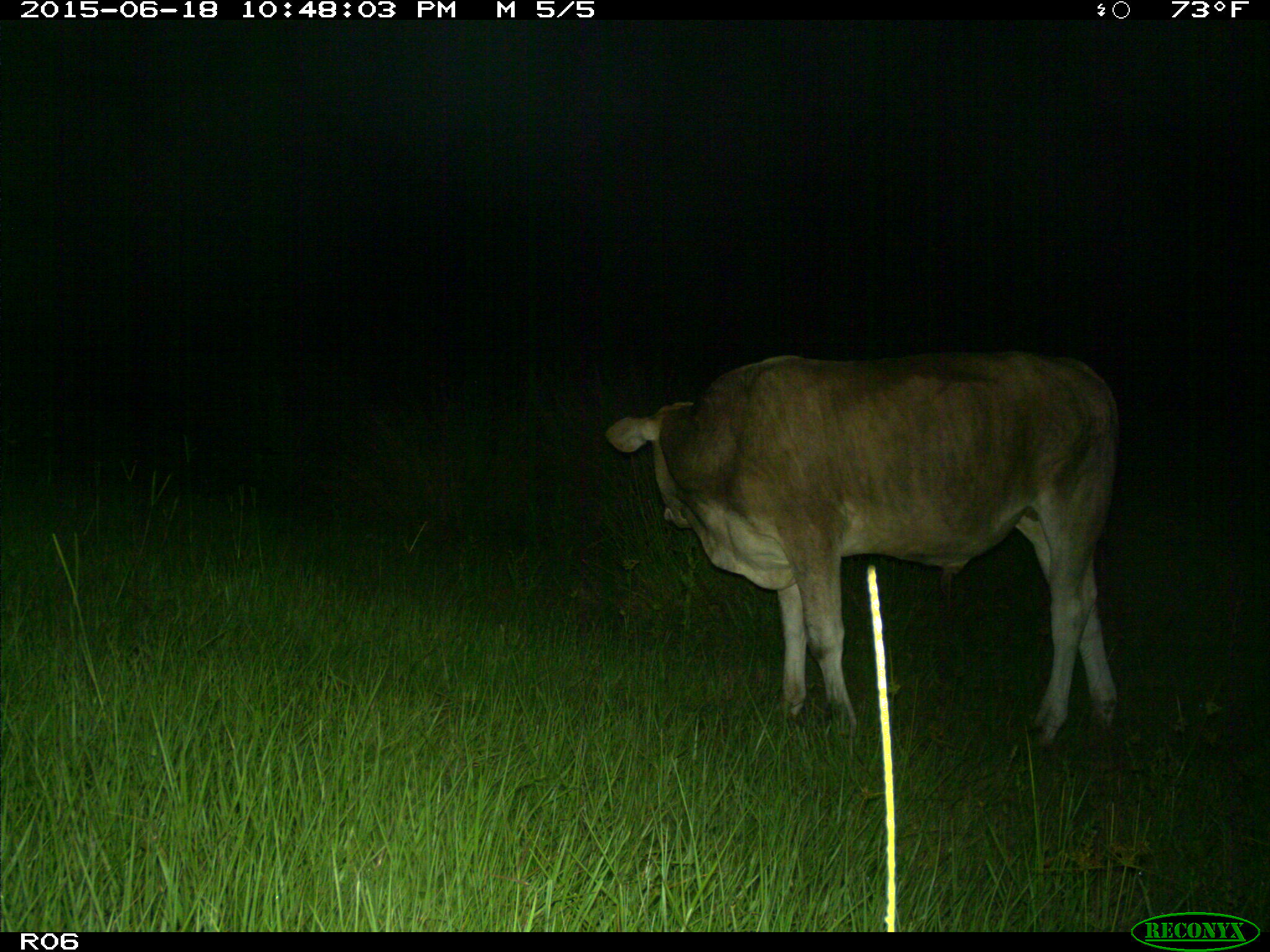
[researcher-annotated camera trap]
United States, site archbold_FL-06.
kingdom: Animalia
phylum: Chordata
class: Mammalia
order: Artiodactyla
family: Bovidae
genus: Bos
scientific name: Bos taurus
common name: domestic cow